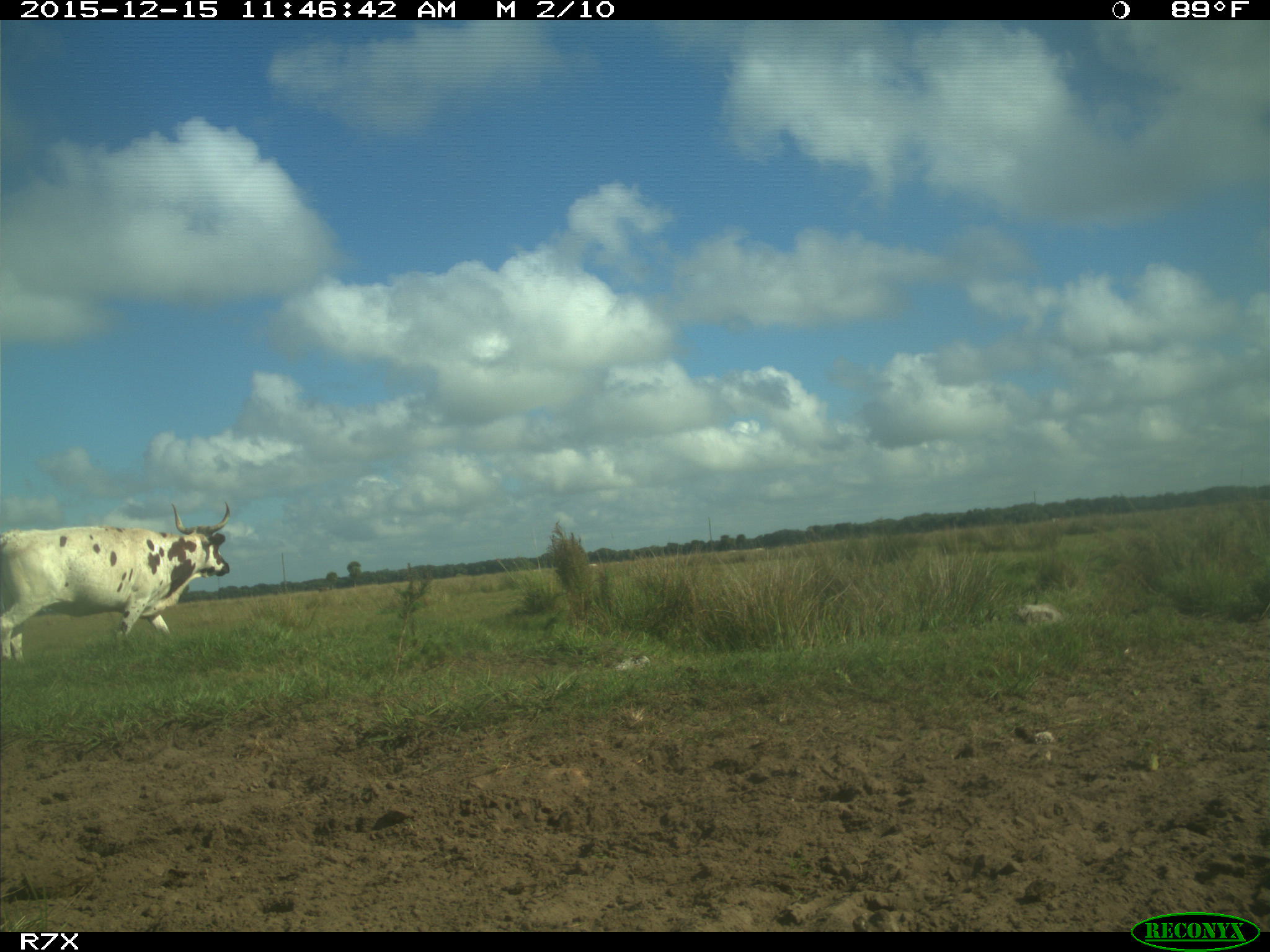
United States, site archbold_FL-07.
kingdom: Animalia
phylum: Chordata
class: Mammalia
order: Artiodactyla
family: Bovidae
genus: Bos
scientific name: Bos taurus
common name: domestic cow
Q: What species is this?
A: Bos taurus (domestic cow).